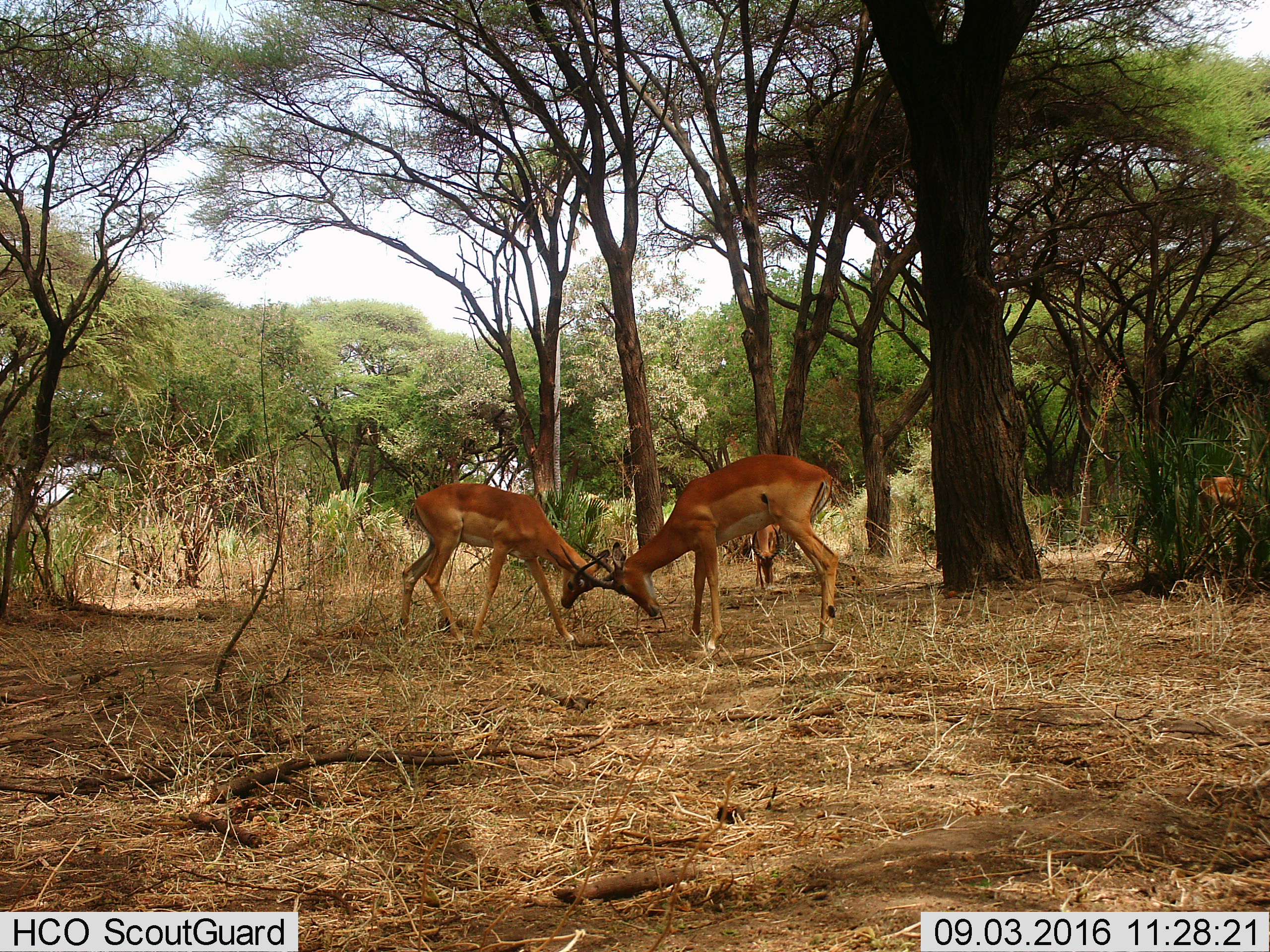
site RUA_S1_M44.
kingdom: Animalia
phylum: Chordata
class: Mammalia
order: Artiodactyla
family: Bovidae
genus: Aepyceros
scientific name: Aepyceros melampus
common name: impala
Impala (Aepyceros melampus), count 4. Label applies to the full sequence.